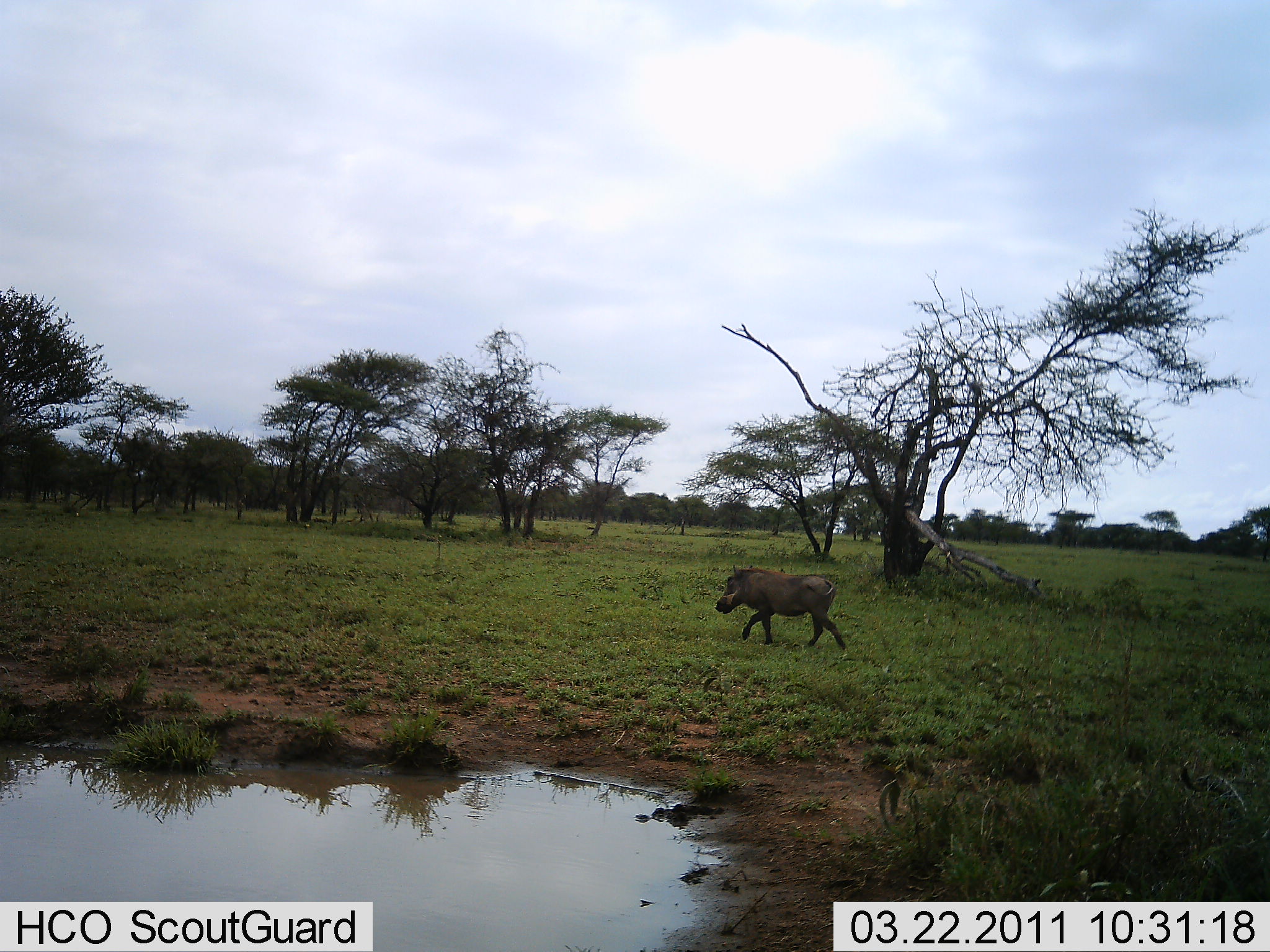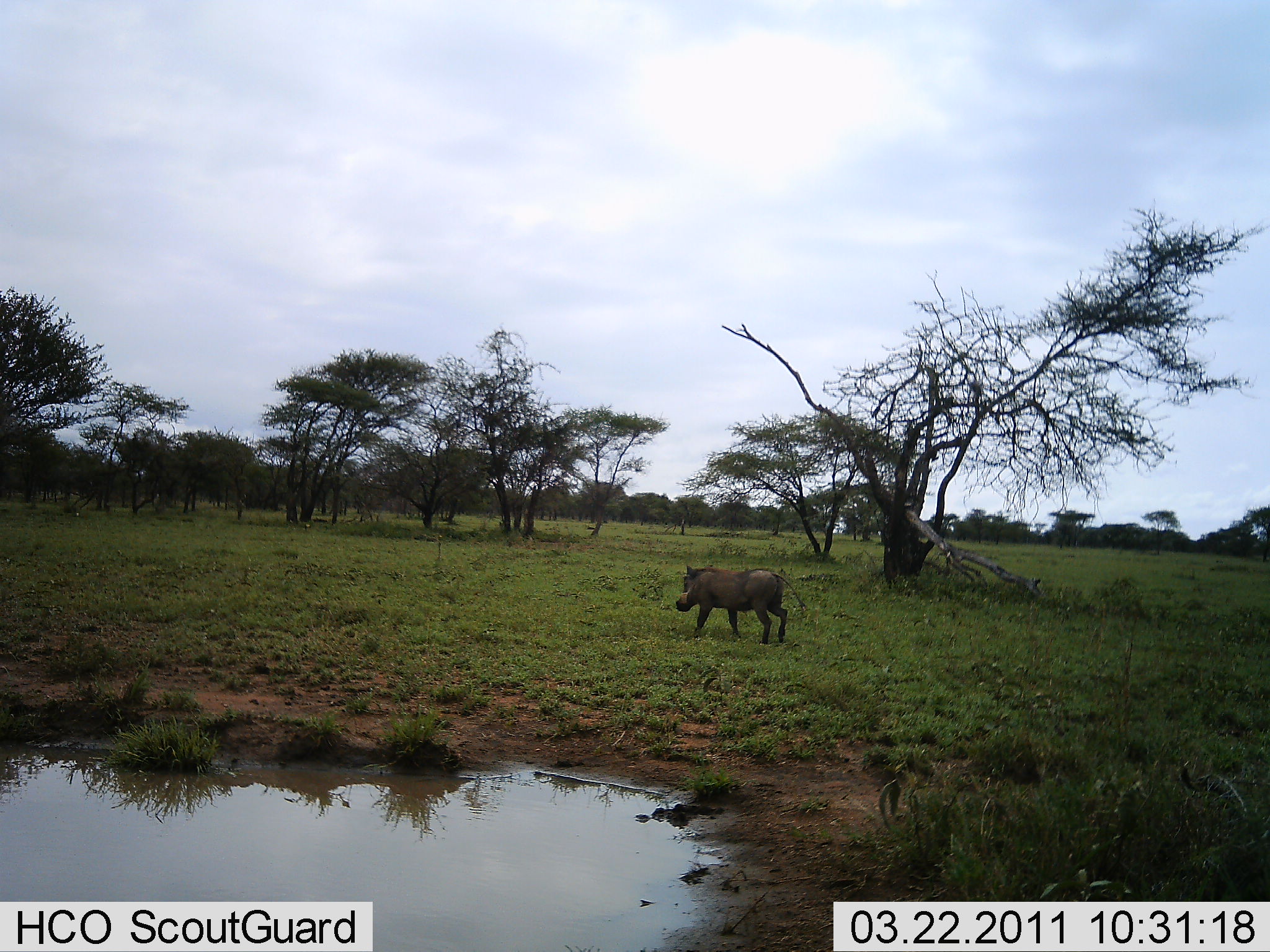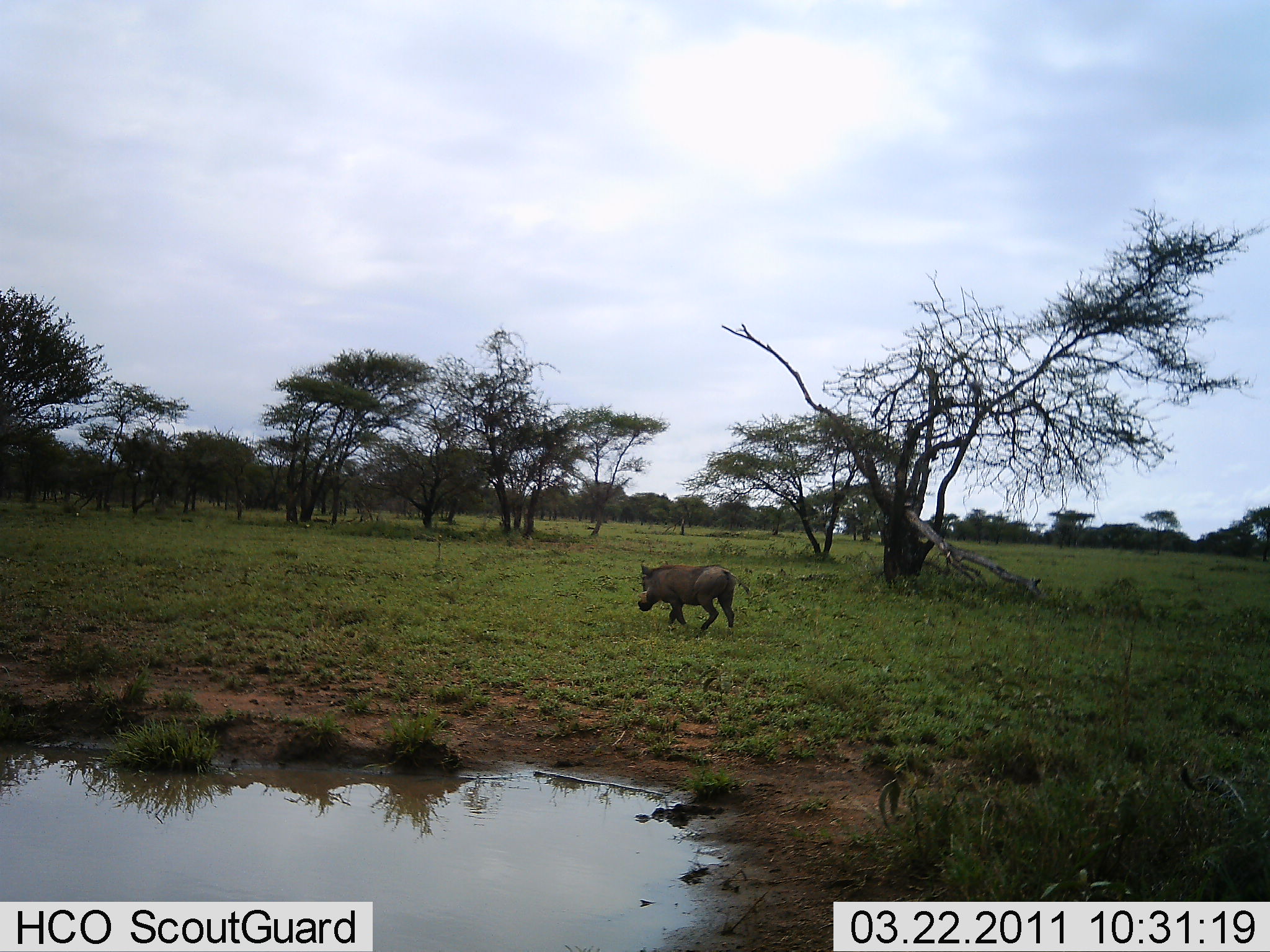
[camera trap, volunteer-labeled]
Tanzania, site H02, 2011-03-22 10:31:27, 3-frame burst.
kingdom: Animalia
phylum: Chordata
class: Mammalia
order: Artiodactyla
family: Suidae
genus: Phacochoerus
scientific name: Phacochoerus africanus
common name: warthog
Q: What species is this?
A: Warthog (Phacochoerus africanus).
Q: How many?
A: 1.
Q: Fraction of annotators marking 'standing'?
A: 0%.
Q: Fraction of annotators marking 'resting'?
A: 0%.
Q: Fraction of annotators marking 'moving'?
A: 100%.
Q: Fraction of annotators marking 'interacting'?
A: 0%.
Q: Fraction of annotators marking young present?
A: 0%.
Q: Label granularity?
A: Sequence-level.